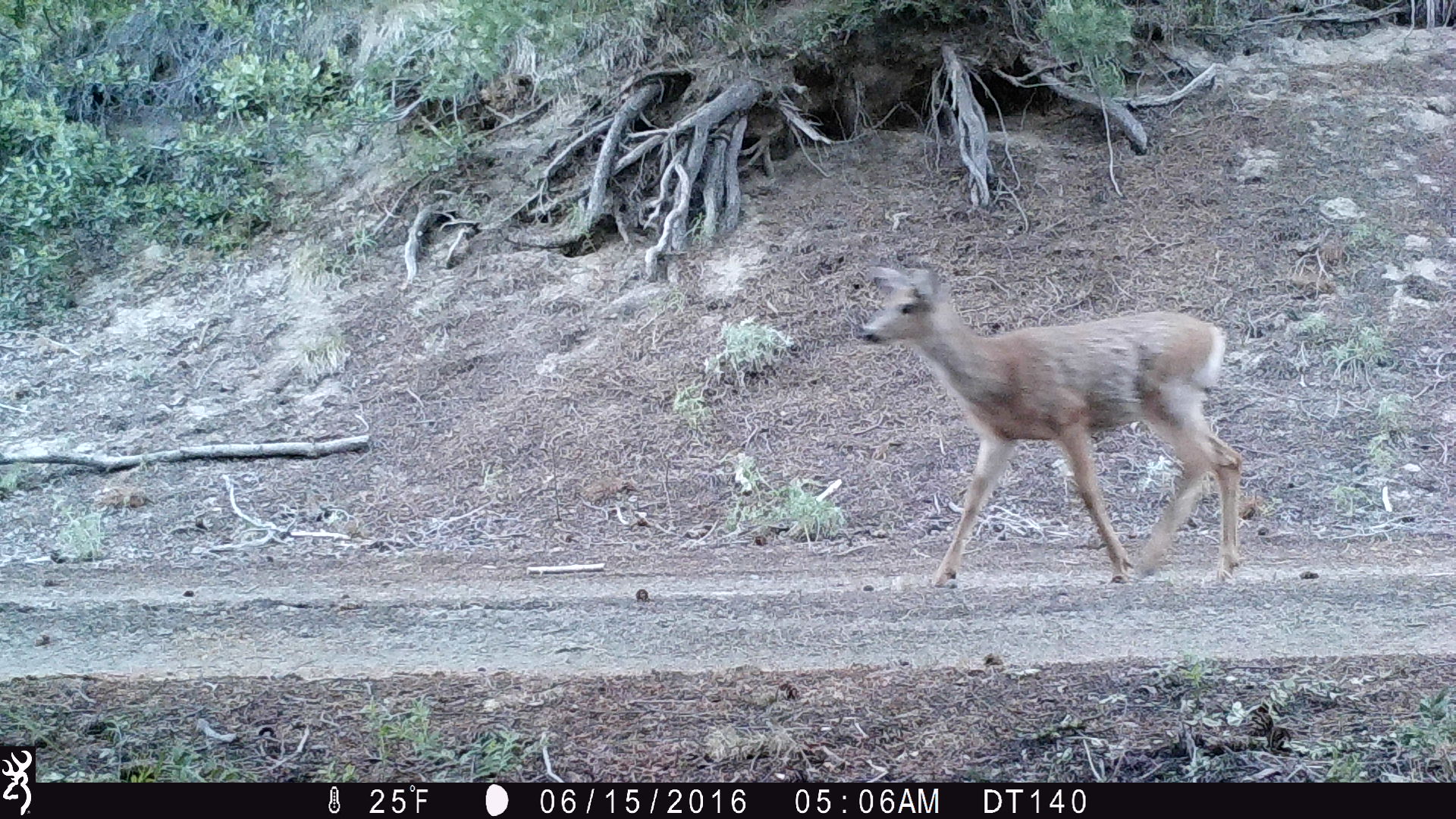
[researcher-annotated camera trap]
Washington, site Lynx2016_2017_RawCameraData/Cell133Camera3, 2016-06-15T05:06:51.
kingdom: Animalia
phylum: Chordata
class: Mammalia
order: Artiodactyla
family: Cervidae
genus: Odocoileus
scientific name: Odocoileus hemionus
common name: mule deer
Odocoileus hemionus (mule deer). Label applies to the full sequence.